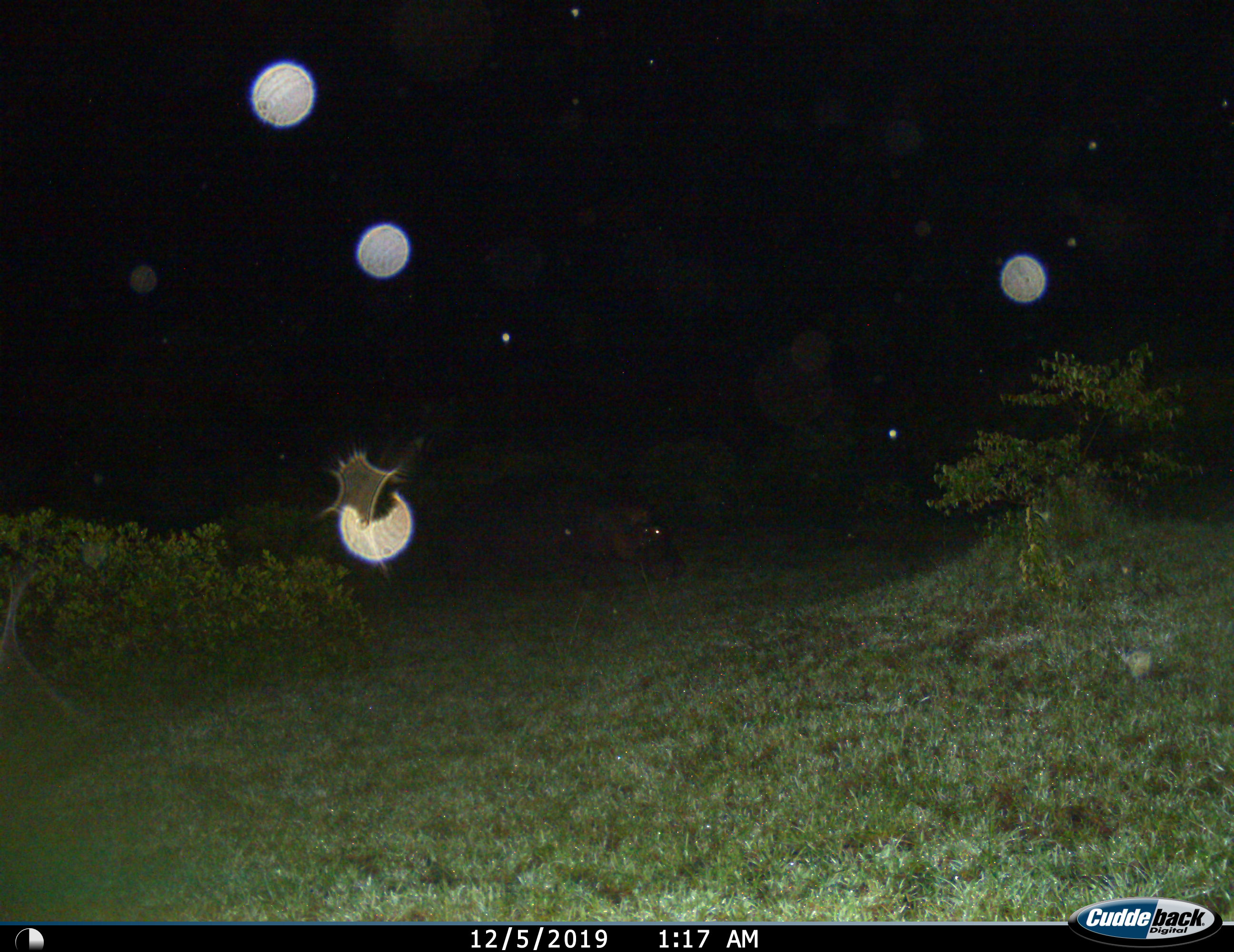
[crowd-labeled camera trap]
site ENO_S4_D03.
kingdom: Animalia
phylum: Chordata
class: Mammalia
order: Artiodactyla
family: Hippopotamidae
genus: Hippopotamus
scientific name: Hippopotamus amphibius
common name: hippopotamus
Hippopotamus (Hippopotamus amphibius), count 1. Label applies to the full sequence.